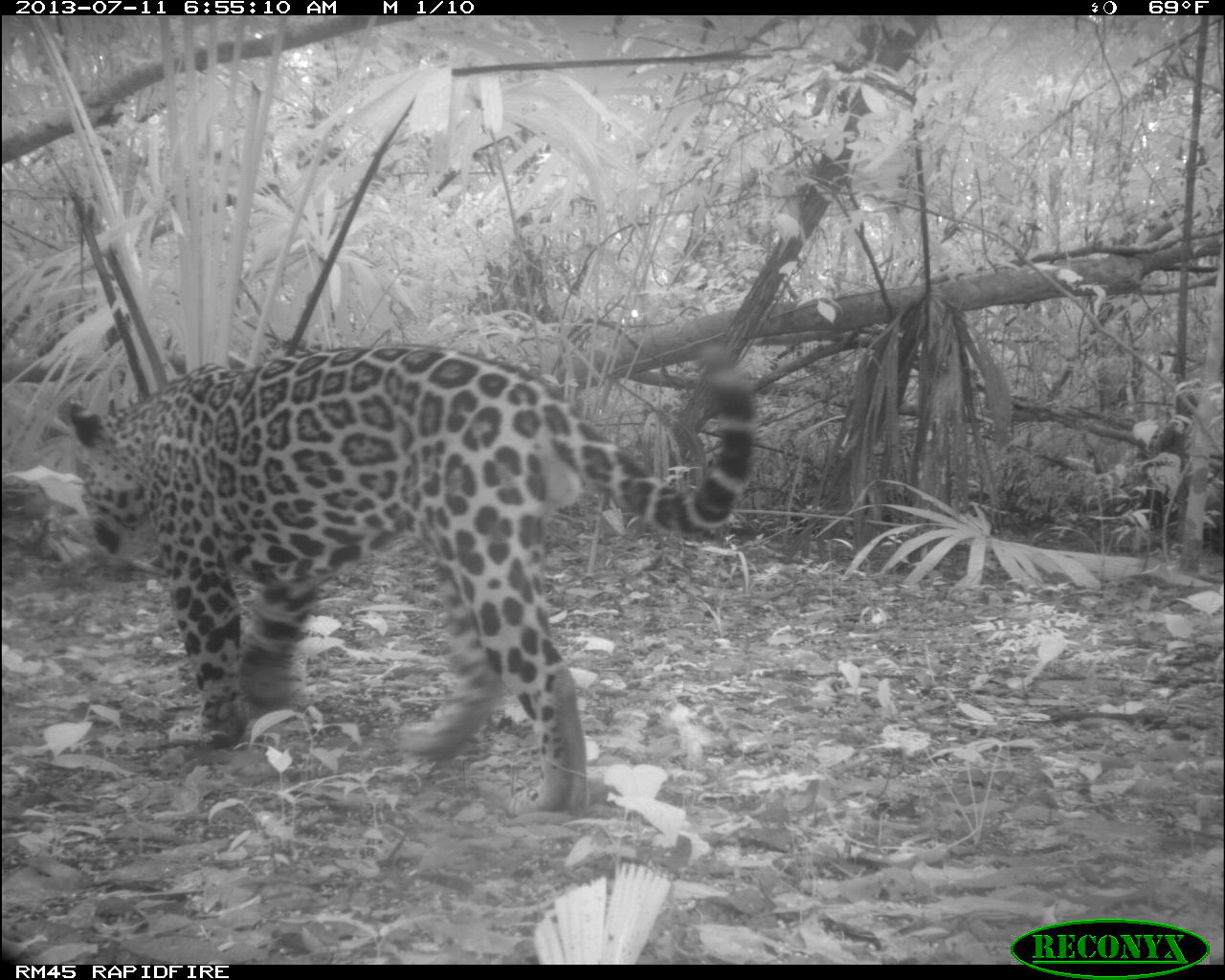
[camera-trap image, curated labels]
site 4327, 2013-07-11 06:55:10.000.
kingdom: Animalia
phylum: Chordata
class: Mammalia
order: Carnivora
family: Felidae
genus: Panthera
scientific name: Panthera onca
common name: jaguar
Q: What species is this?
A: Panthera onca (jaguar).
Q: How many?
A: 1.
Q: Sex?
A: Male.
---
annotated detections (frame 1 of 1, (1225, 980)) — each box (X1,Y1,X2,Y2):
panthera onca: (63,339,756,810)